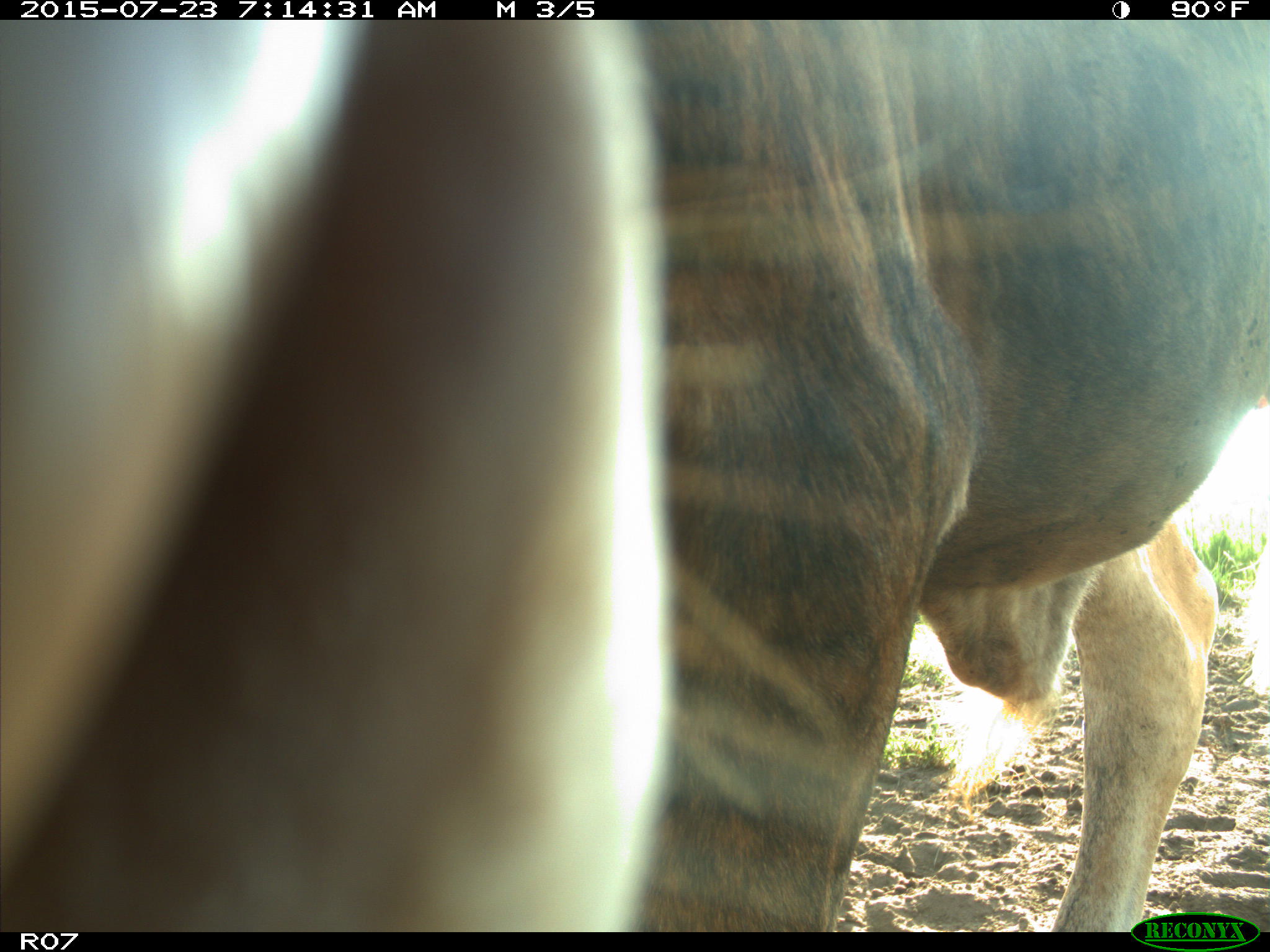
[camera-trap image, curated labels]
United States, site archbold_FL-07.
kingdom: Animalia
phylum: Chordata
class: Mammalia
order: Artiodactyla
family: Bovidae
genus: Bos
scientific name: Bos taurus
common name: domestic cow